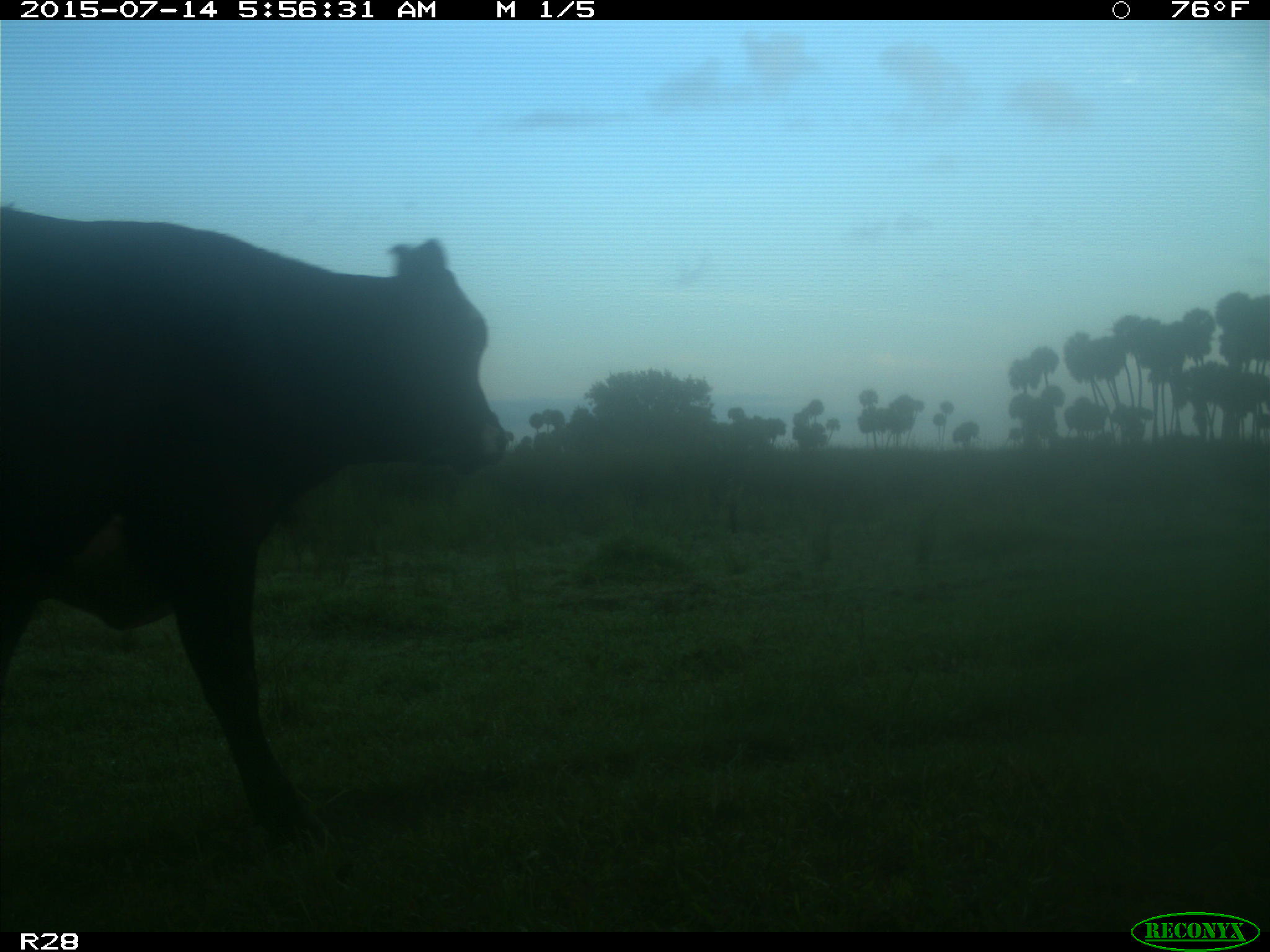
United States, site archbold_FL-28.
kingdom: Animalia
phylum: Chordata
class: Mammalia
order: Artiodactyla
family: Bovidae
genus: Bos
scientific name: Bos taurus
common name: domestic cow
Bos taurus (domestic cow).